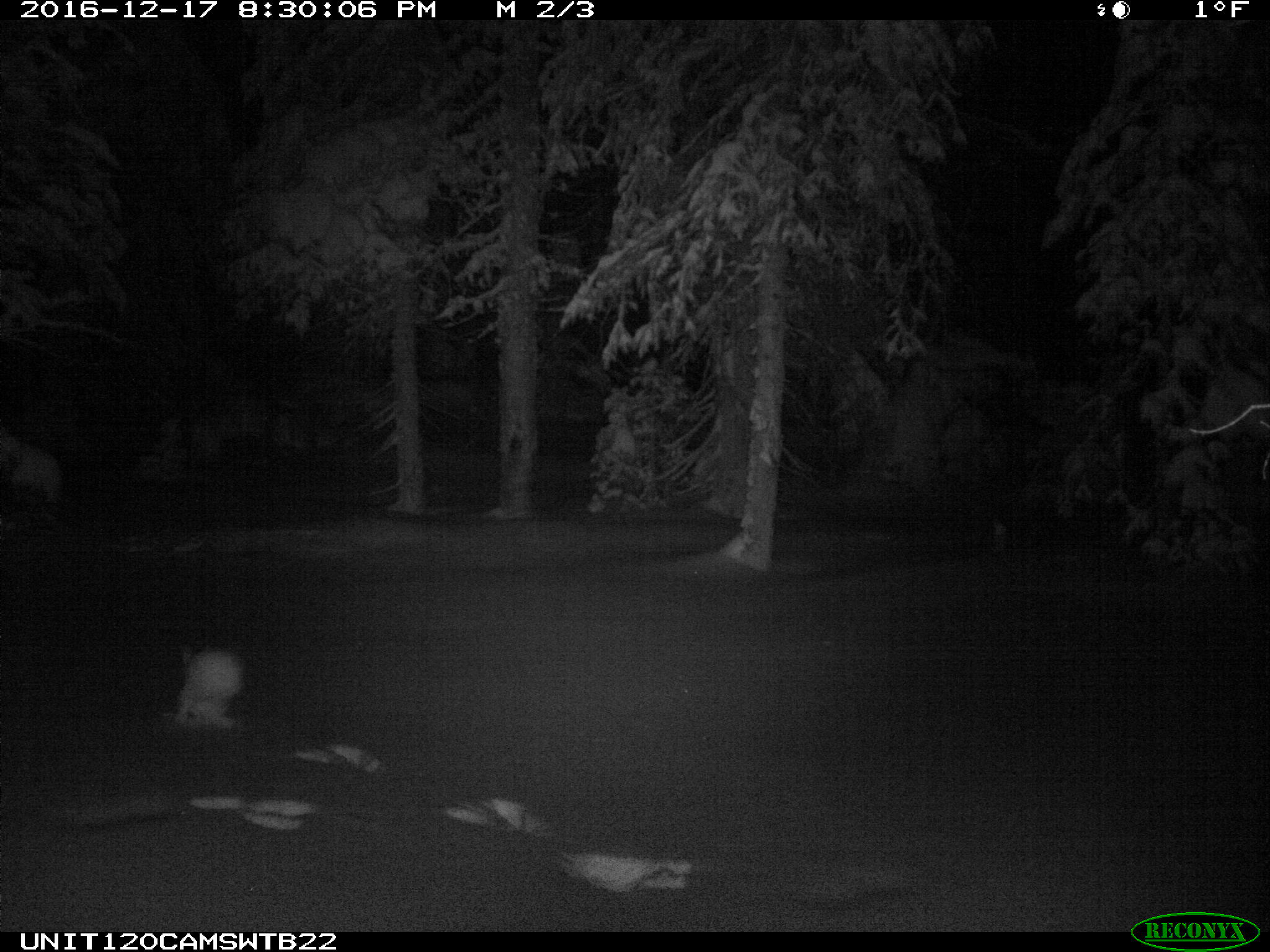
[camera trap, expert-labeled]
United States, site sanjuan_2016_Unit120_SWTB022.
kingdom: Animalia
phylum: Chordata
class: Mammalia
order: Lagomorpha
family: Leporidae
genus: Lepus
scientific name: Lepus americanus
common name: snowshoe hare